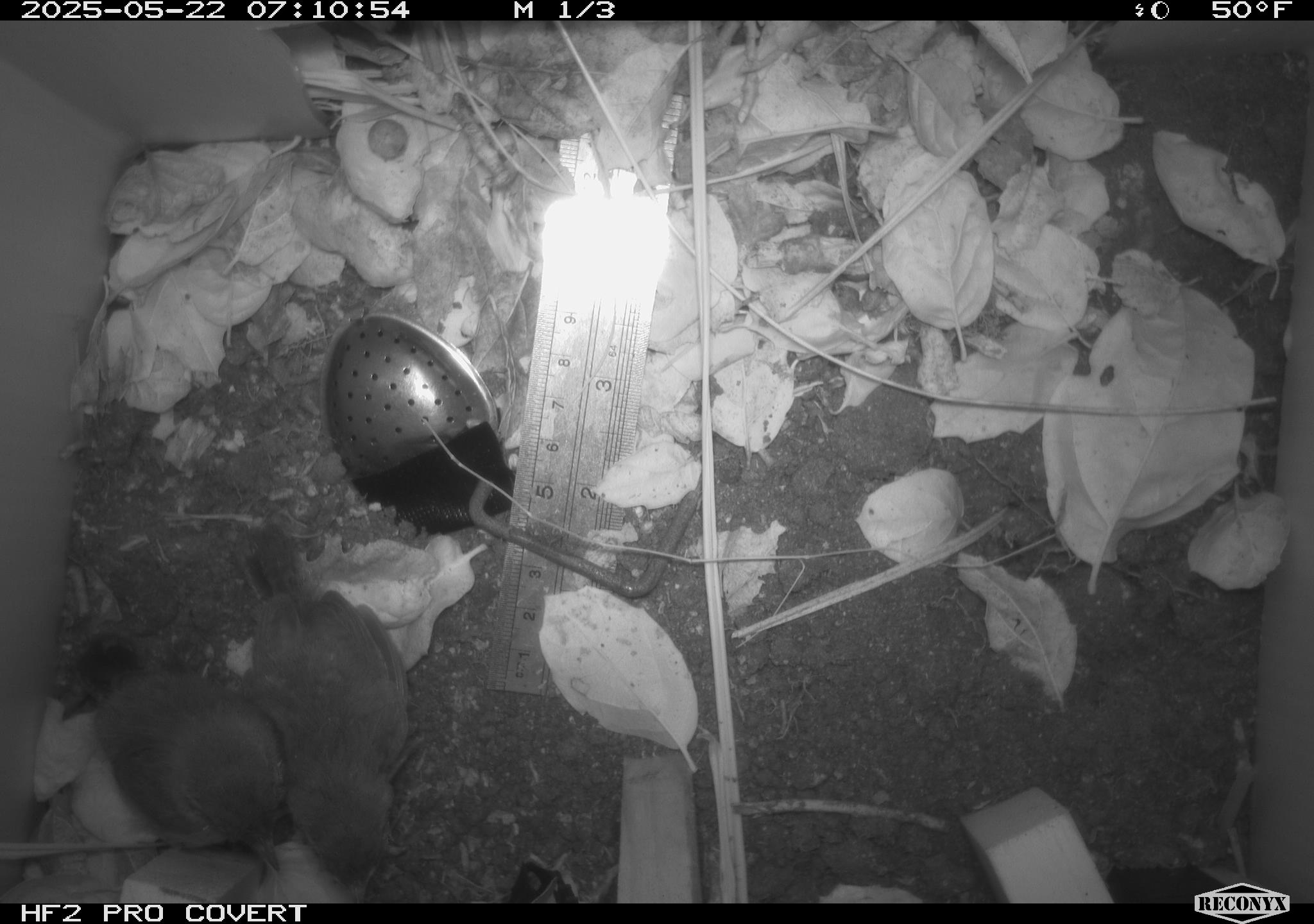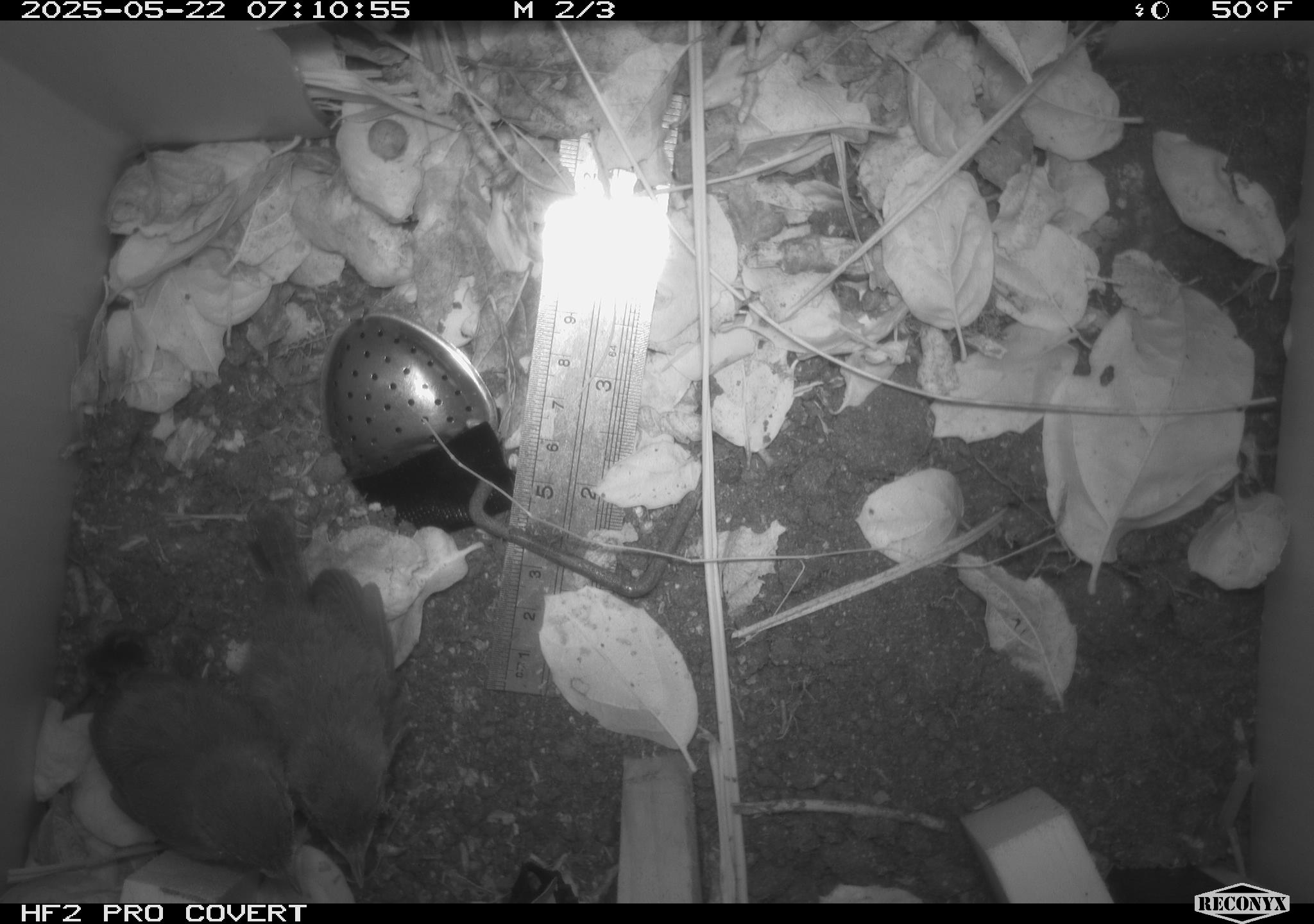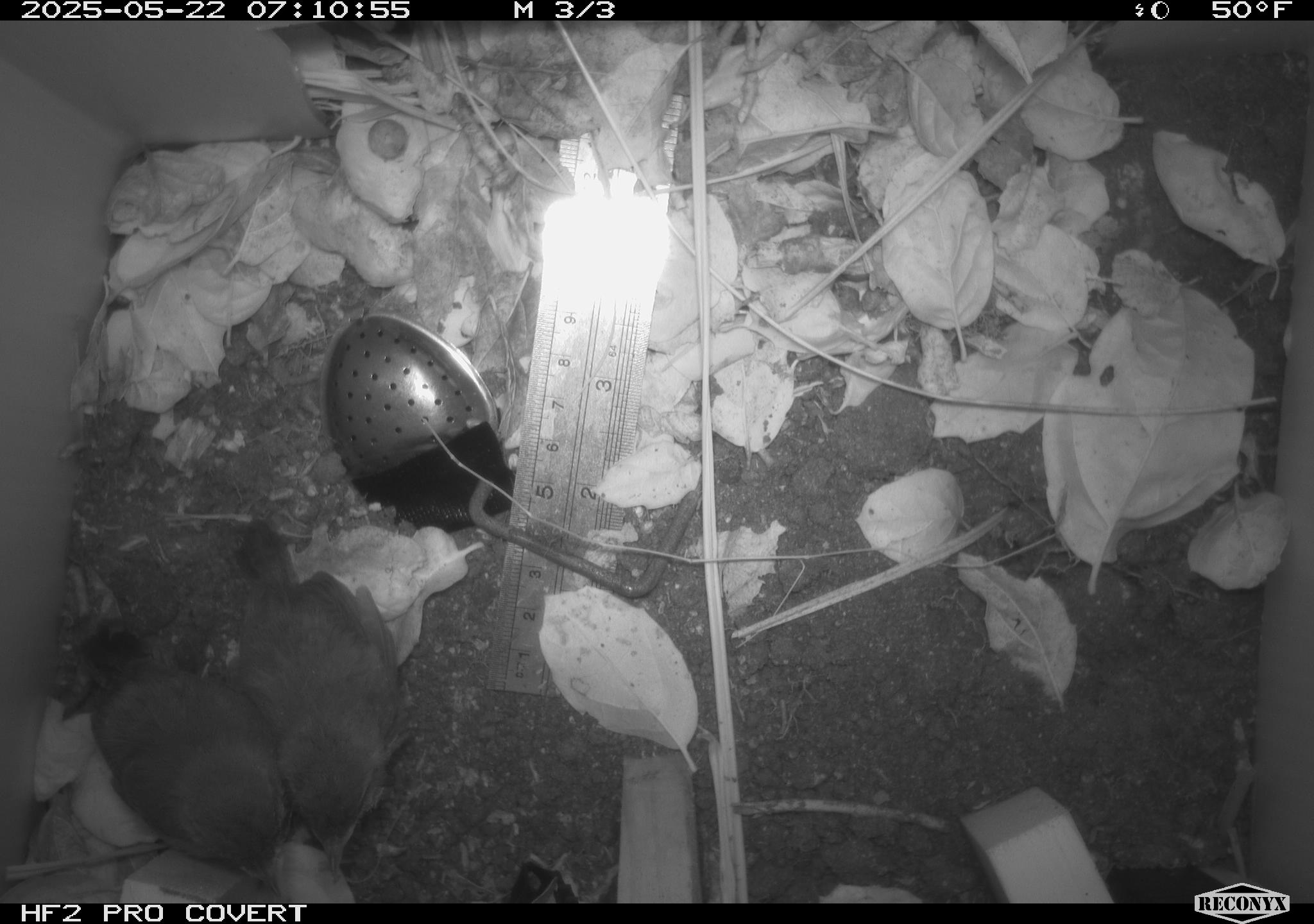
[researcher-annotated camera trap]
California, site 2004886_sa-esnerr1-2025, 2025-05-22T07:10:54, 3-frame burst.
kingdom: Animalia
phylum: Chordata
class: Aves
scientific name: Aves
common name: bird